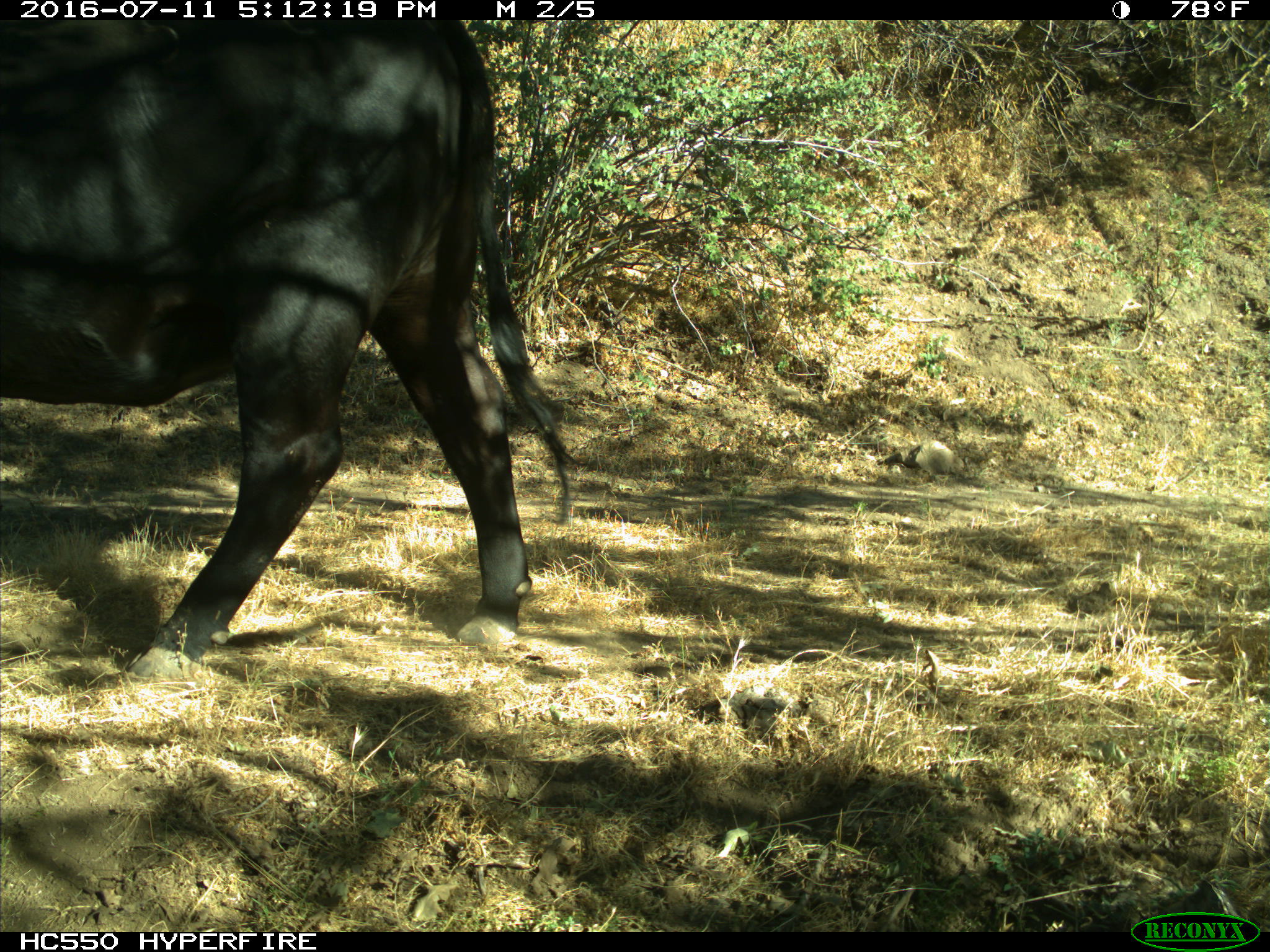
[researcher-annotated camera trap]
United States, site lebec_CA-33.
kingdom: Animalia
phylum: Chordata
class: Mammalia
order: Artiodactyla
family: Bovidae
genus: Bos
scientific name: Bos taurus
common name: domestic cow